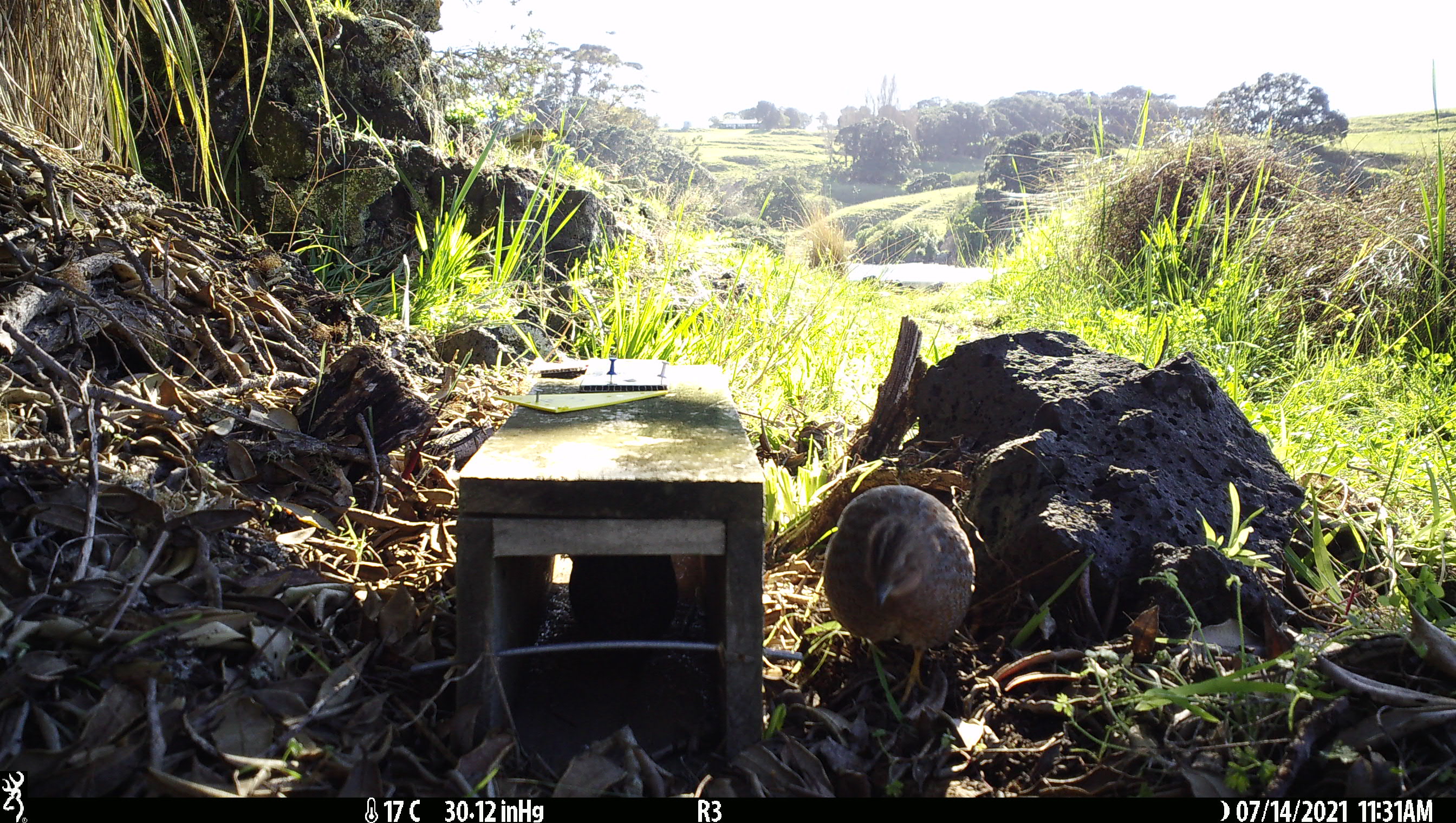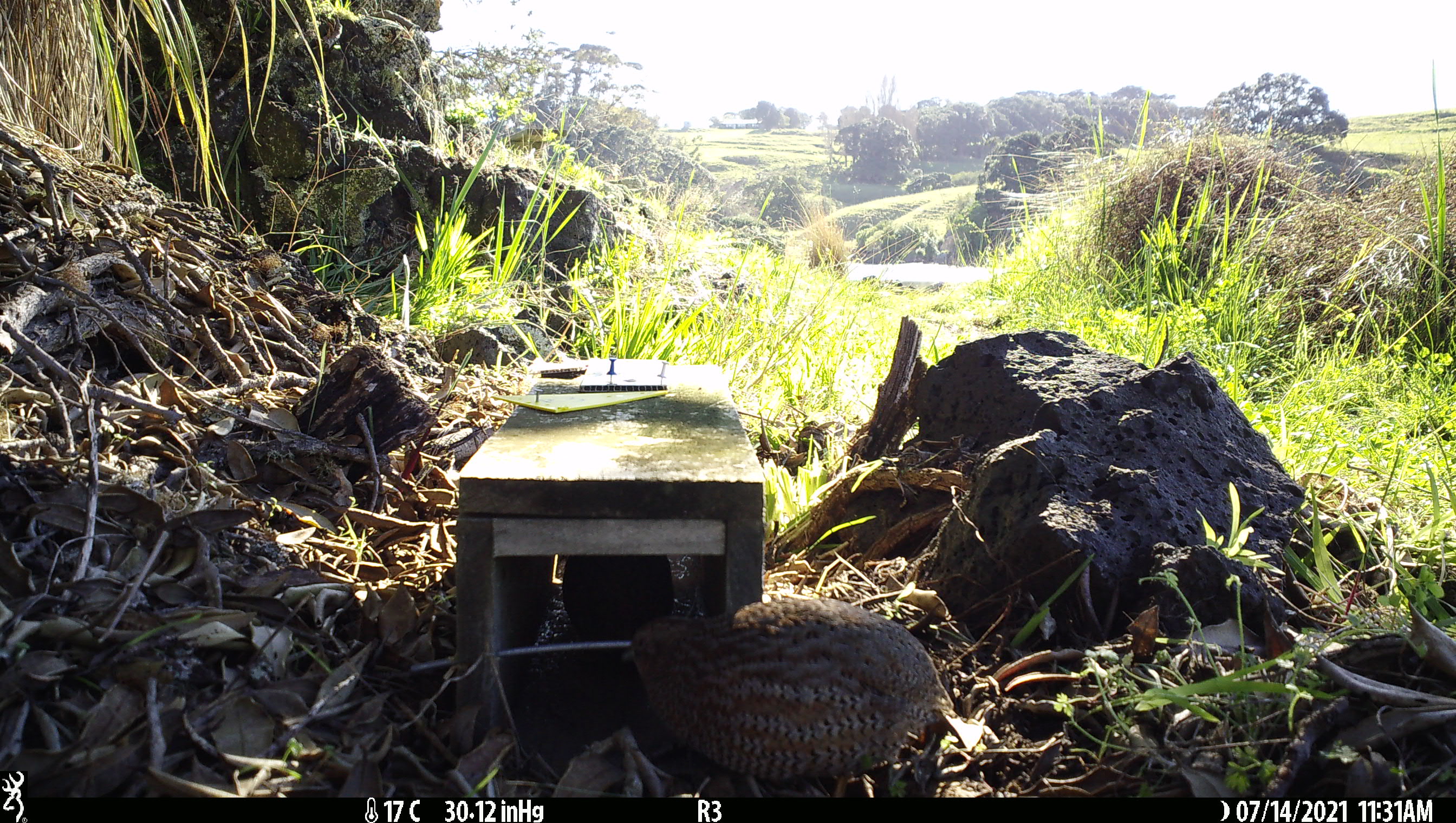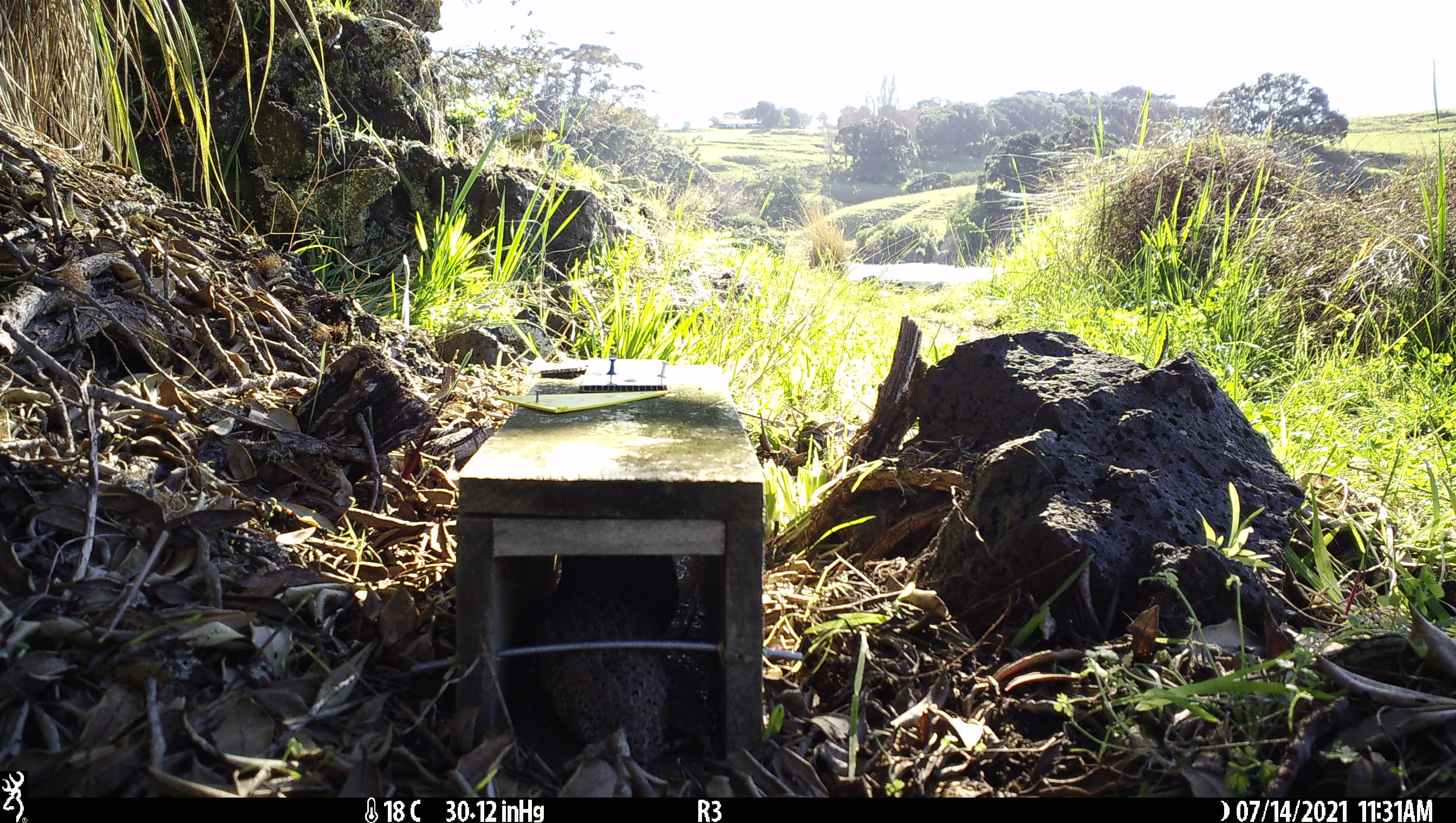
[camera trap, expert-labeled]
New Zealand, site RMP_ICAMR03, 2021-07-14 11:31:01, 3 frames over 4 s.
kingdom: Animalia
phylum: Chordata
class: Aves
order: Galliformes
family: Phasianidae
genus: Synoicus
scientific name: Synoicus ypsilophorus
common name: brown quail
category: quail brown